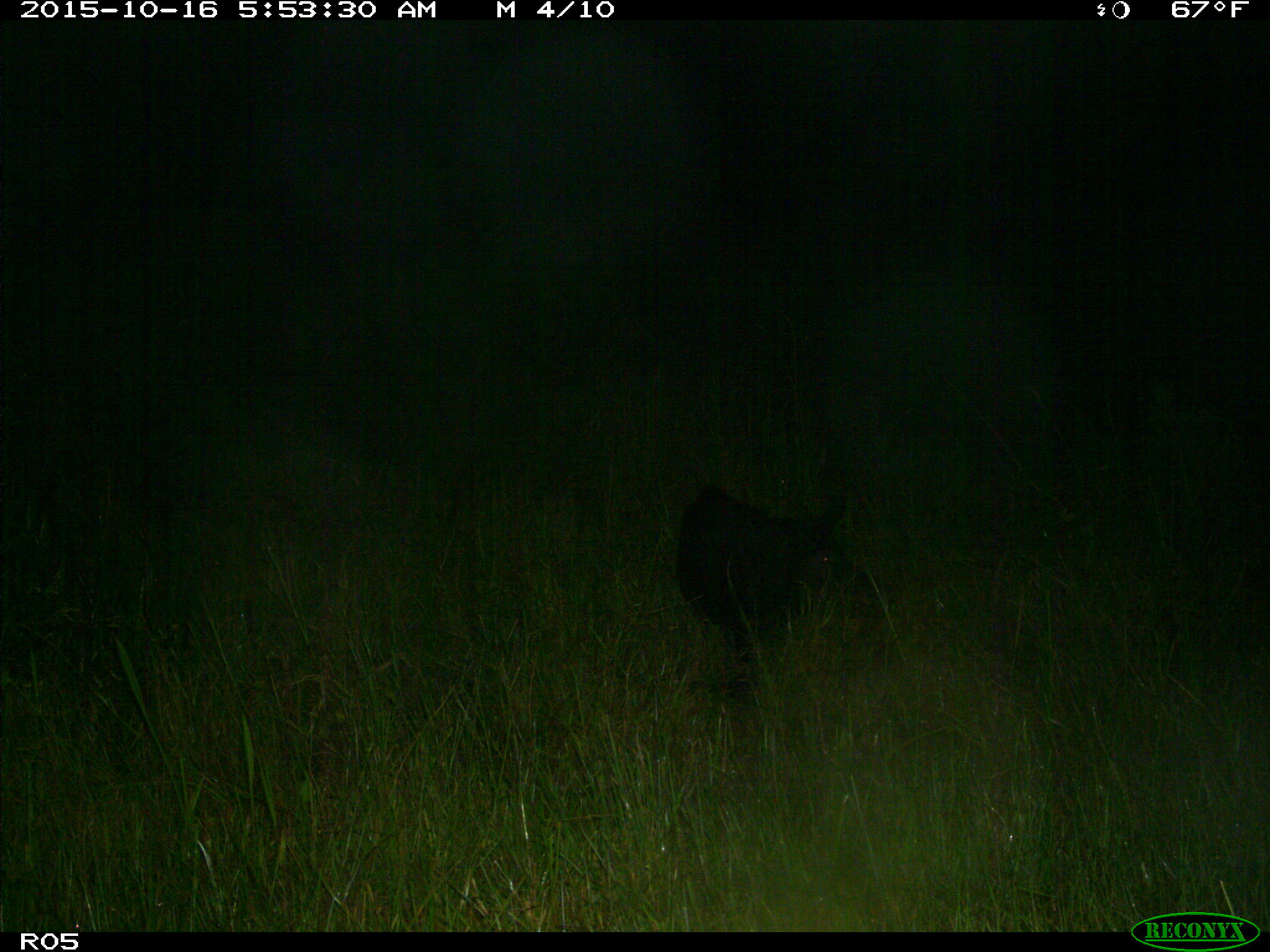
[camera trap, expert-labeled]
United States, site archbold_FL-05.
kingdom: Animalia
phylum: Chordata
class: Mammalia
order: Artiodactyla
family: Suidae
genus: Sus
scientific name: Sus scrofa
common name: wild boar